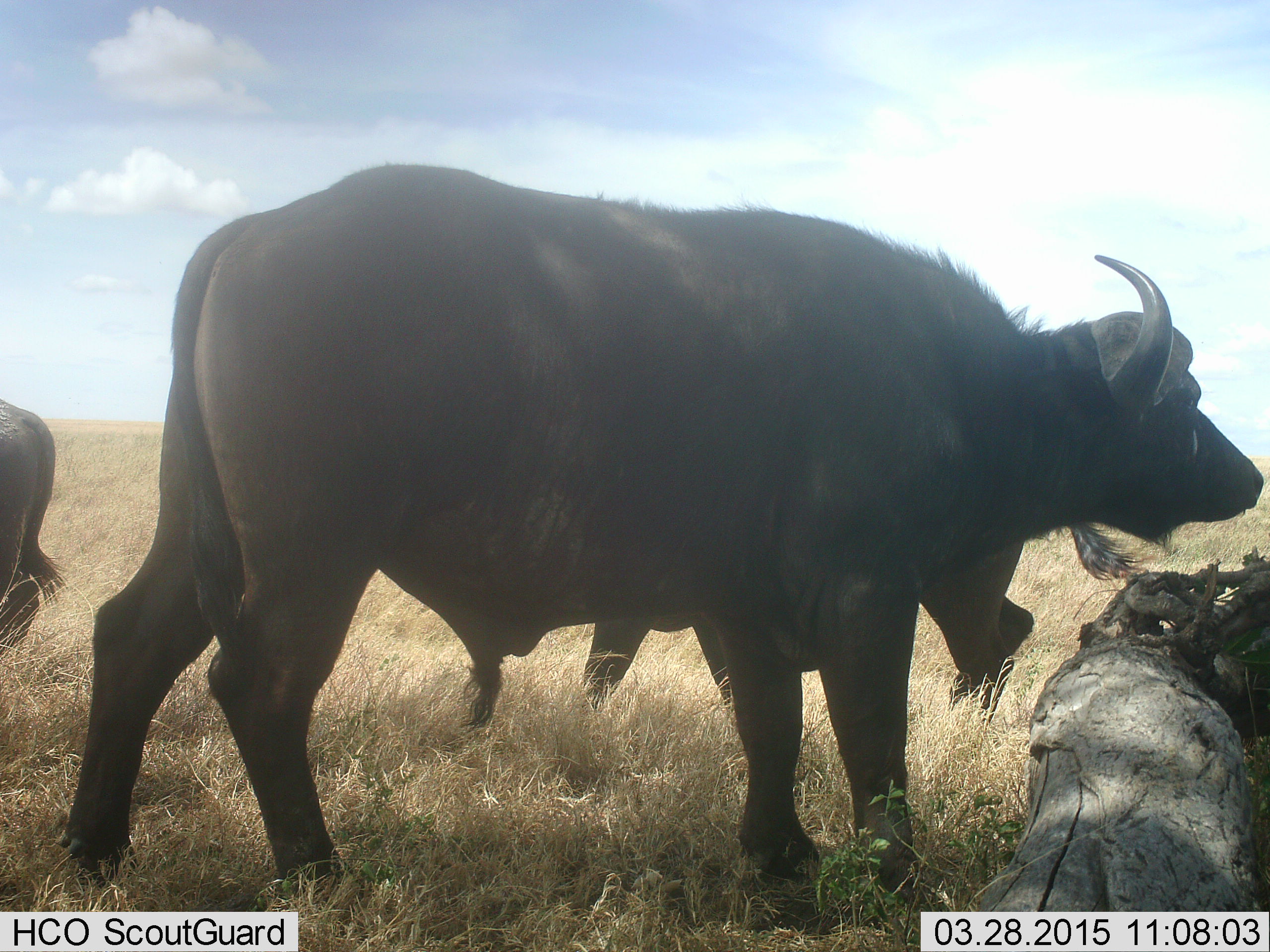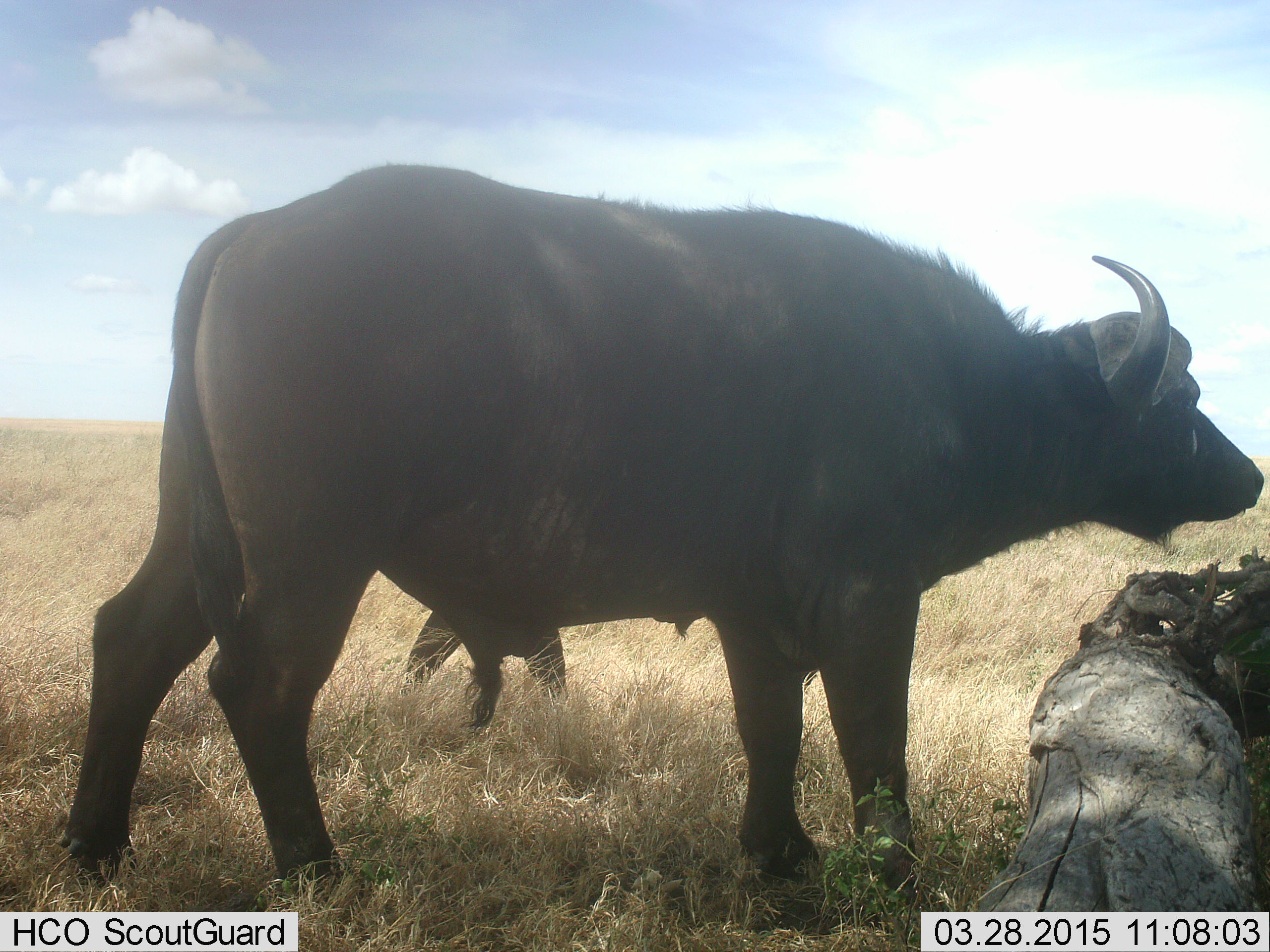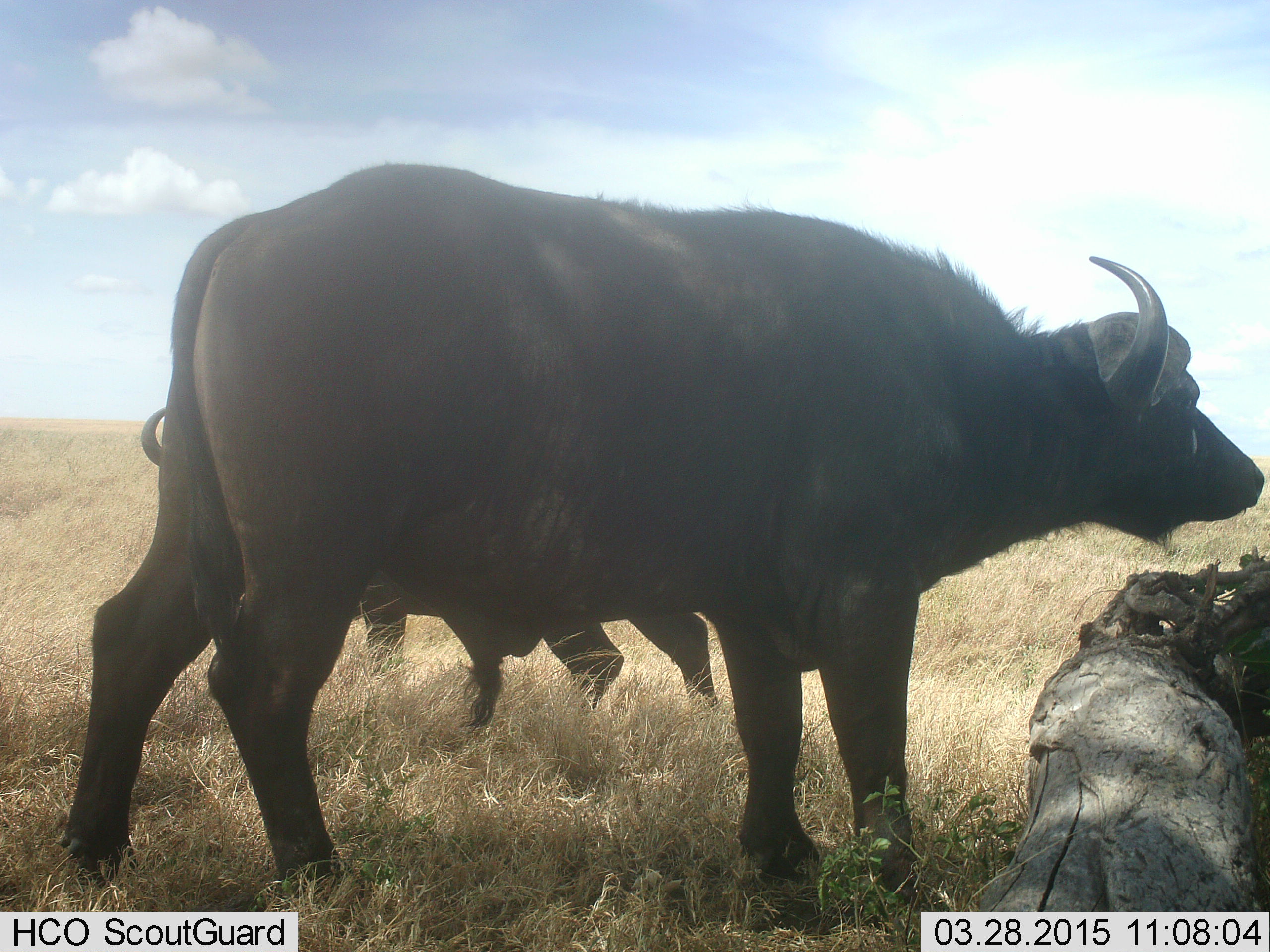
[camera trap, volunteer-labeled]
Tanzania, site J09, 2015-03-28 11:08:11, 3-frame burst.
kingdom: Animalia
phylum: Chordata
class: Mammalia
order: Artiodactyla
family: Bovidae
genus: Syncerus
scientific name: Syncerus caffer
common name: cape buffalo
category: buffalo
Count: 3.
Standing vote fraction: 80%.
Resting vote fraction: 0%.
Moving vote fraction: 80%.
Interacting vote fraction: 0%.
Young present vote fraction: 0%.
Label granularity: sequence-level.